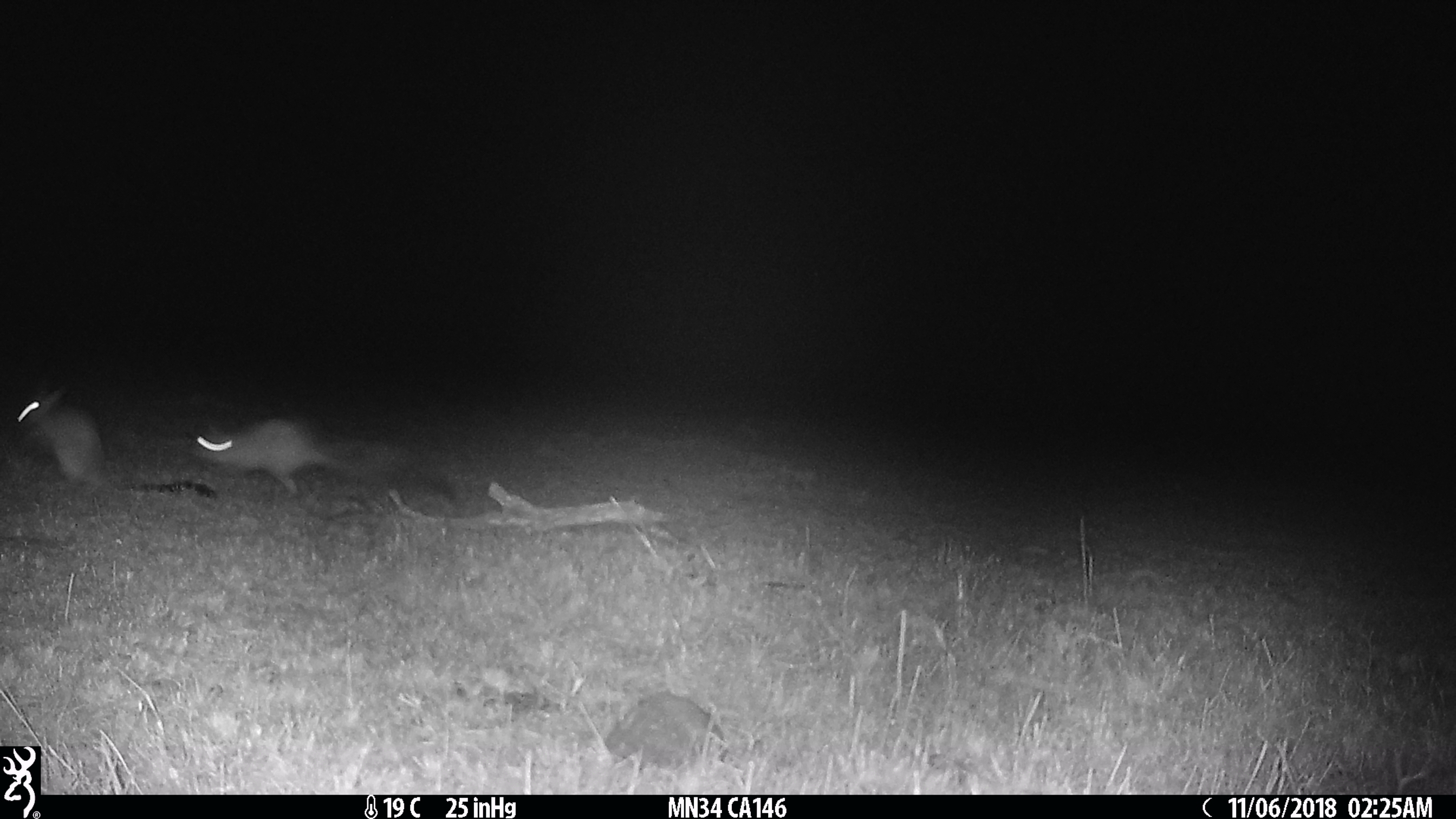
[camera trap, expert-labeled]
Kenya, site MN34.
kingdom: Animalia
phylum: Chordata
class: Mammalia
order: Rodentia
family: Pedetidae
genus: Pedetes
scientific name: Pedetes capensis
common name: springhare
Springhare (Pedetes capensis).